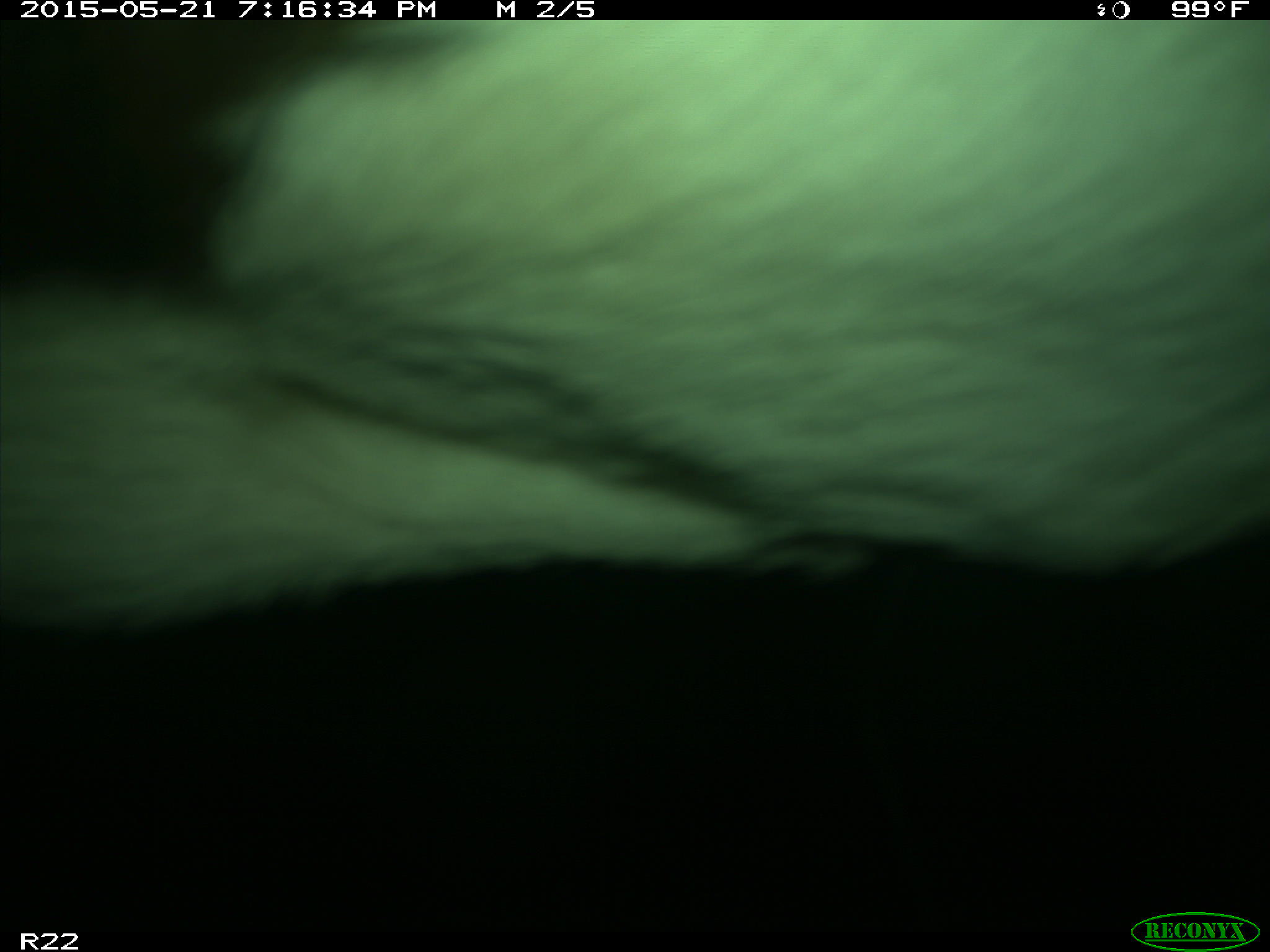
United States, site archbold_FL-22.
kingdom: Animalia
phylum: Chordata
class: Mammalia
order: Artiodactyla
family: Bovidae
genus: Bos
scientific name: Bos taurus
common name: domestic cow